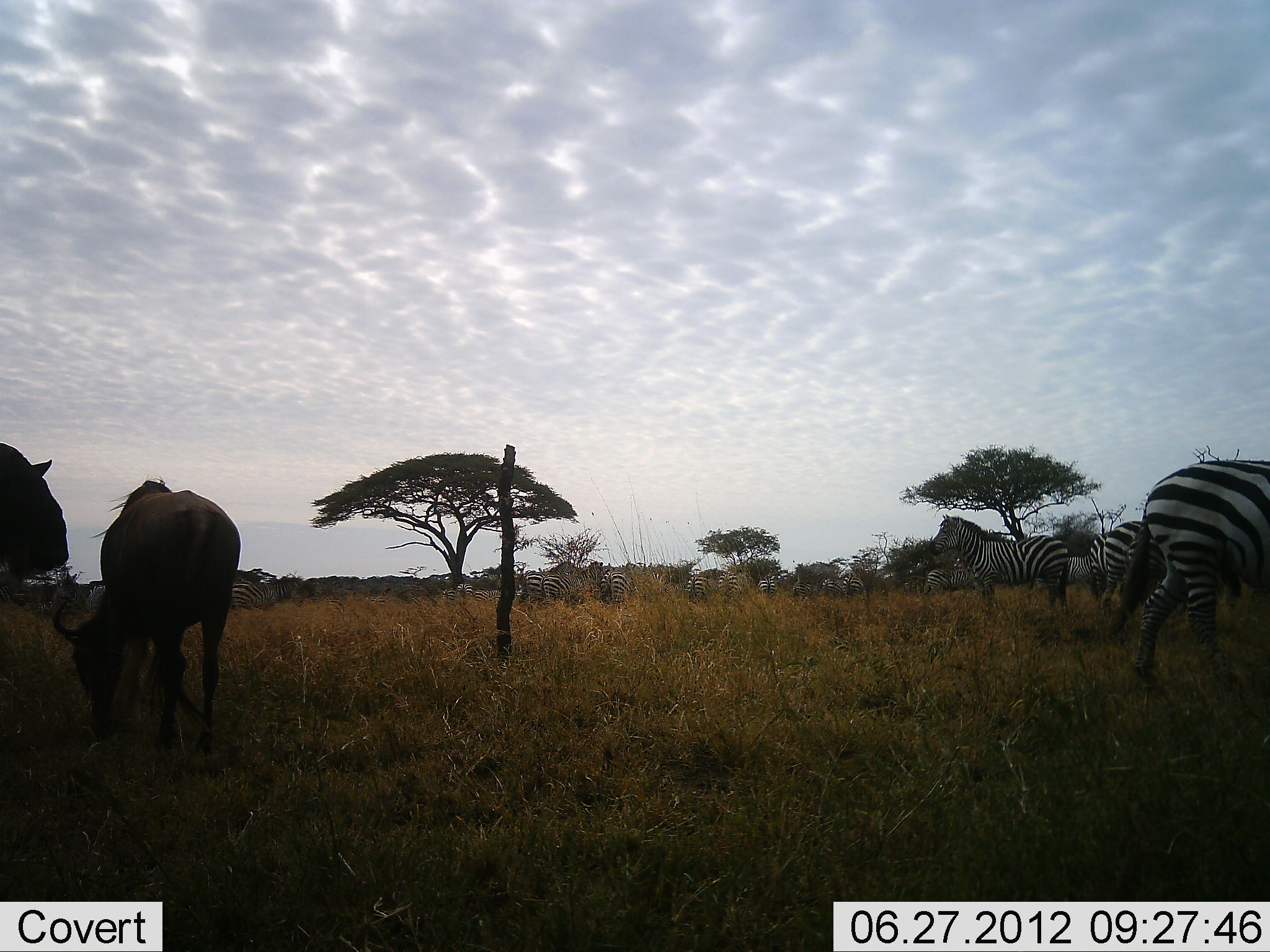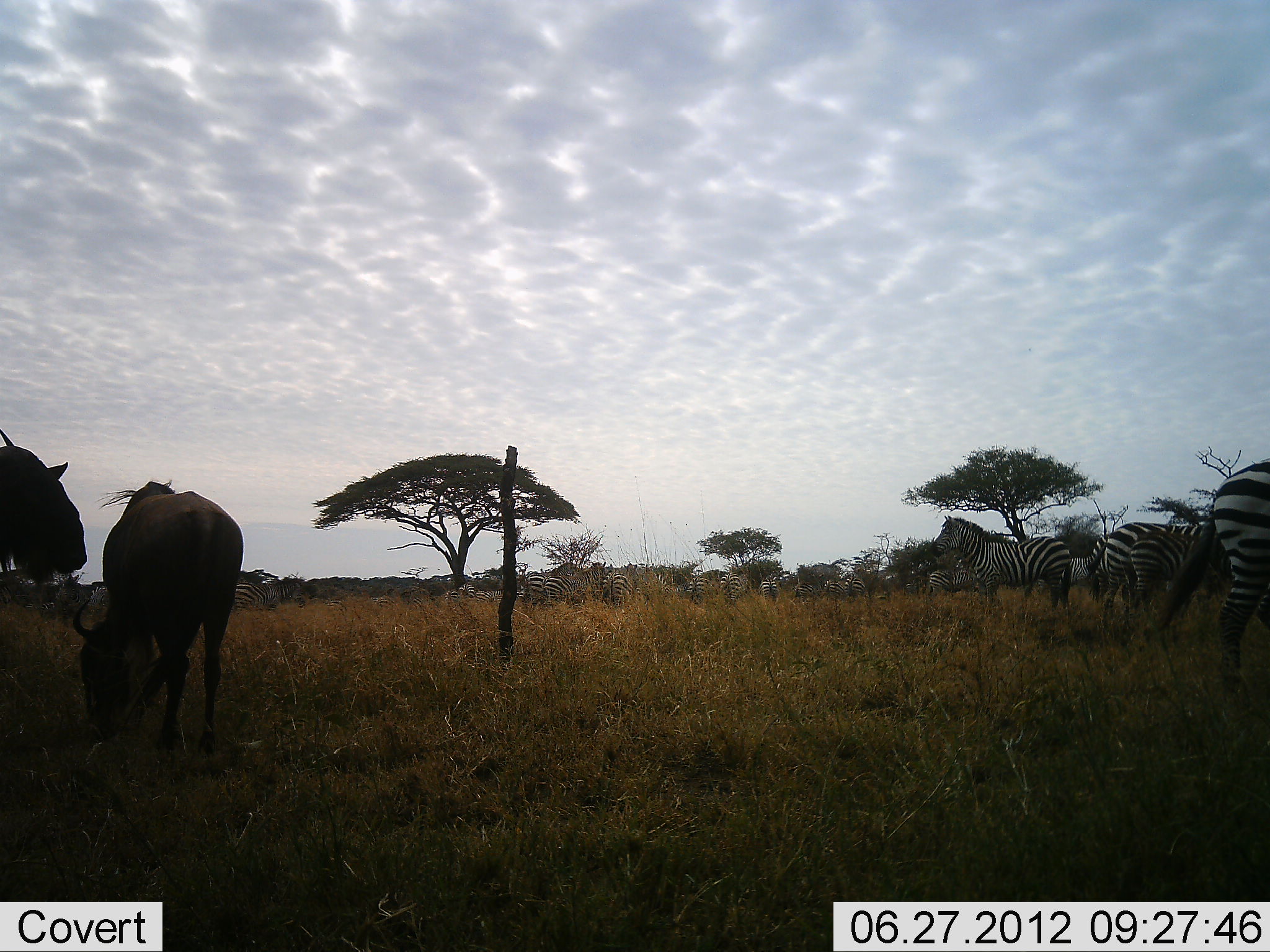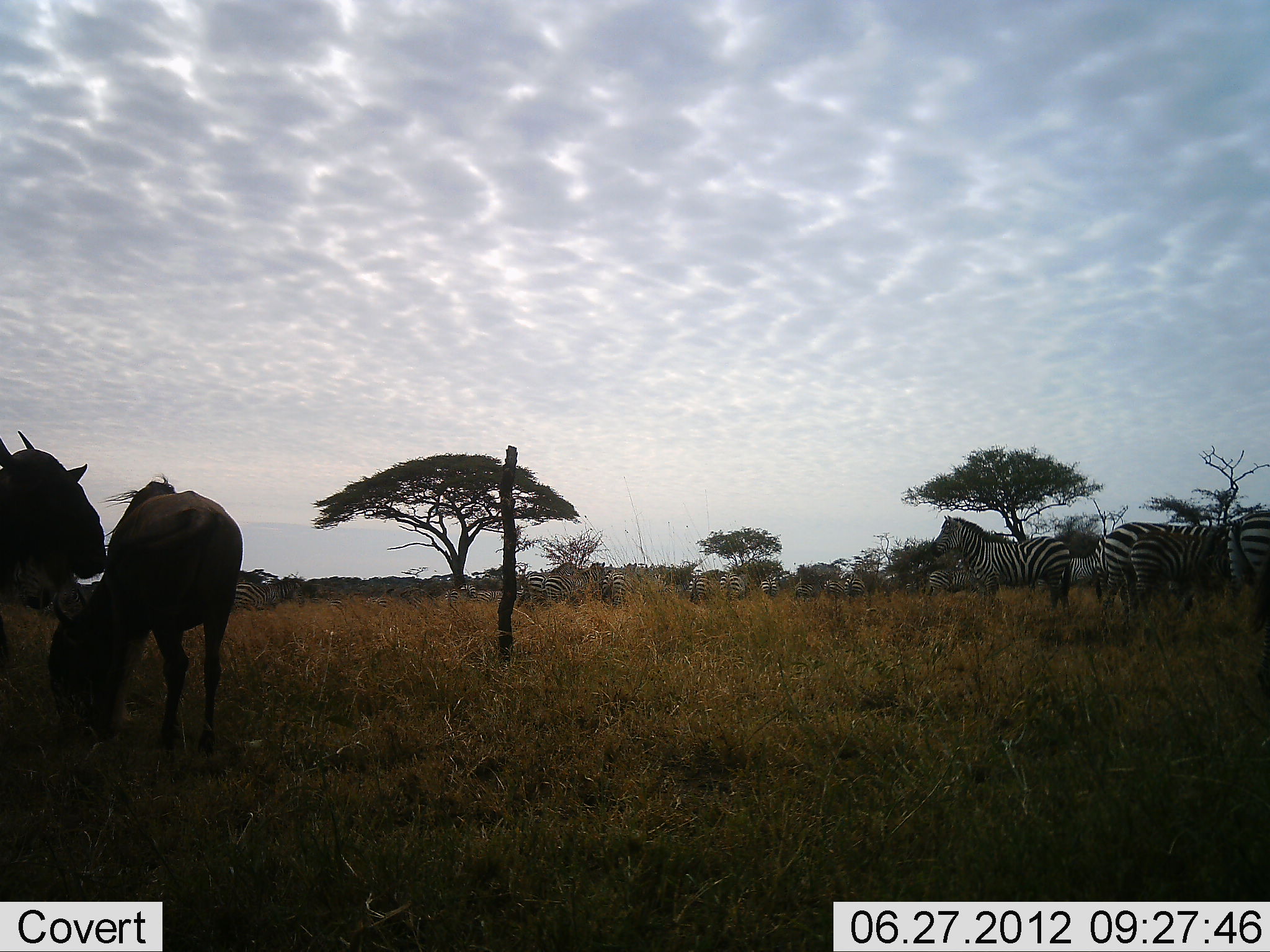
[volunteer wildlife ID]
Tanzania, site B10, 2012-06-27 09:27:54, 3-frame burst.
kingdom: Animalia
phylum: Chordata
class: Mammalia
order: Artiodactyla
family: Bovidae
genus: Connochaetes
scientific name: Connochaetes taurinus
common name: blue wildebeest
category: wildebeest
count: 2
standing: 80%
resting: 10%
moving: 0%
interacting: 0%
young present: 0%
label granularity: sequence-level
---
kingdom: Animalia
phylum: Chordata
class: Mammalia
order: Perissodactyla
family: Equidae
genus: Equus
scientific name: Equus quagga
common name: plains zebra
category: zebra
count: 11-50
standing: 91%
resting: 9%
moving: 36%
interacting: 18%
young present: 0%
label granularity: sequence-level